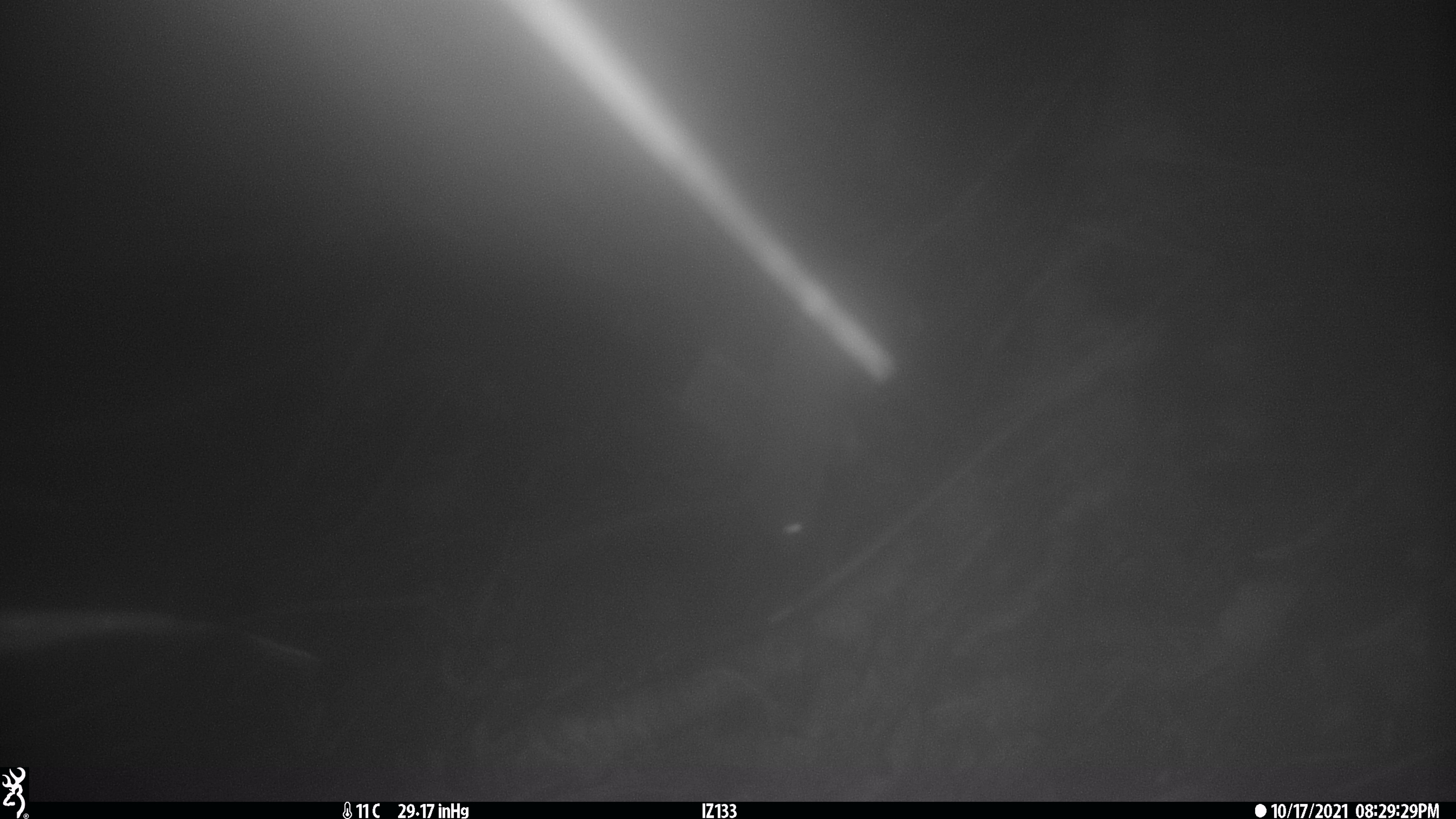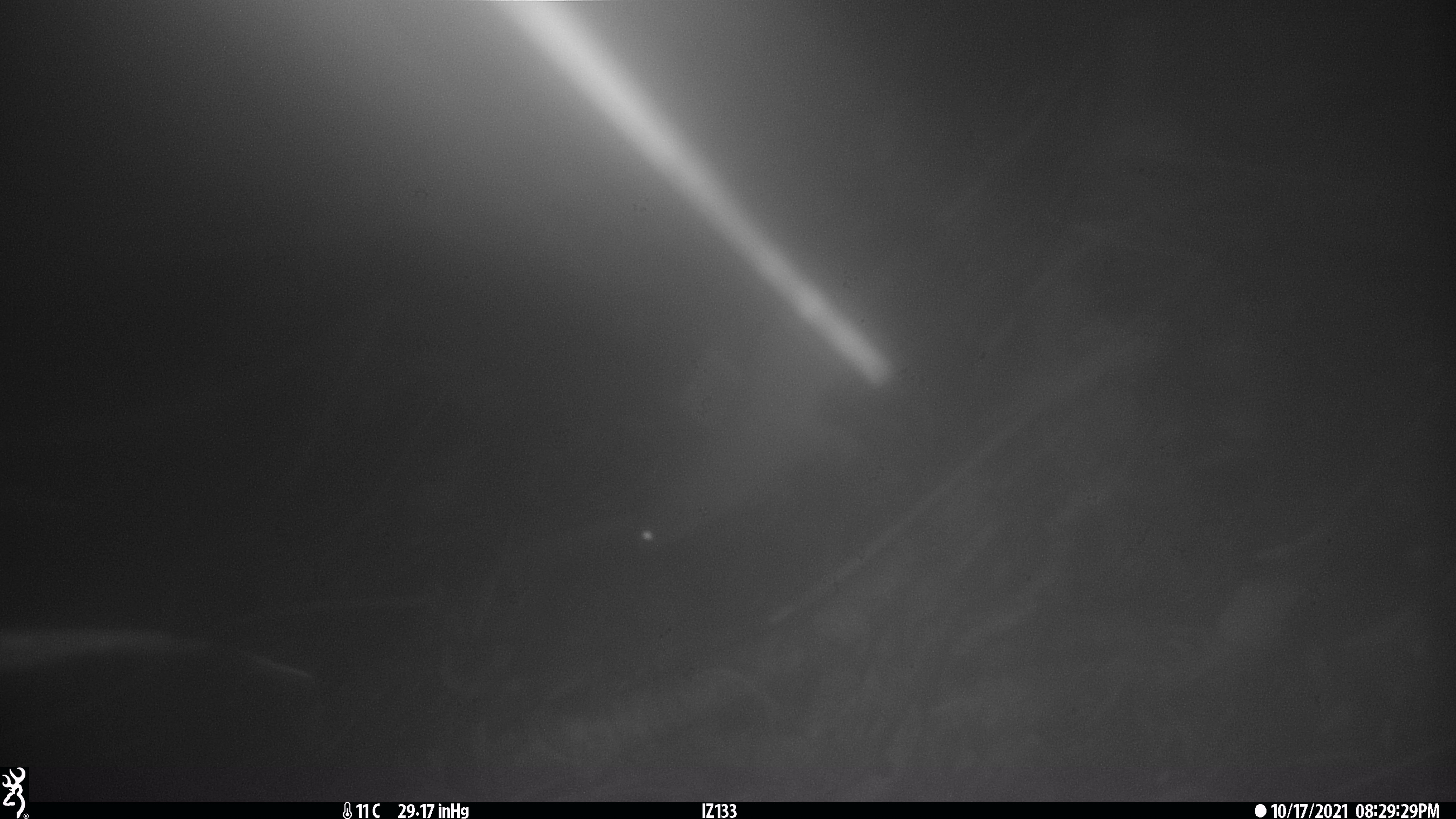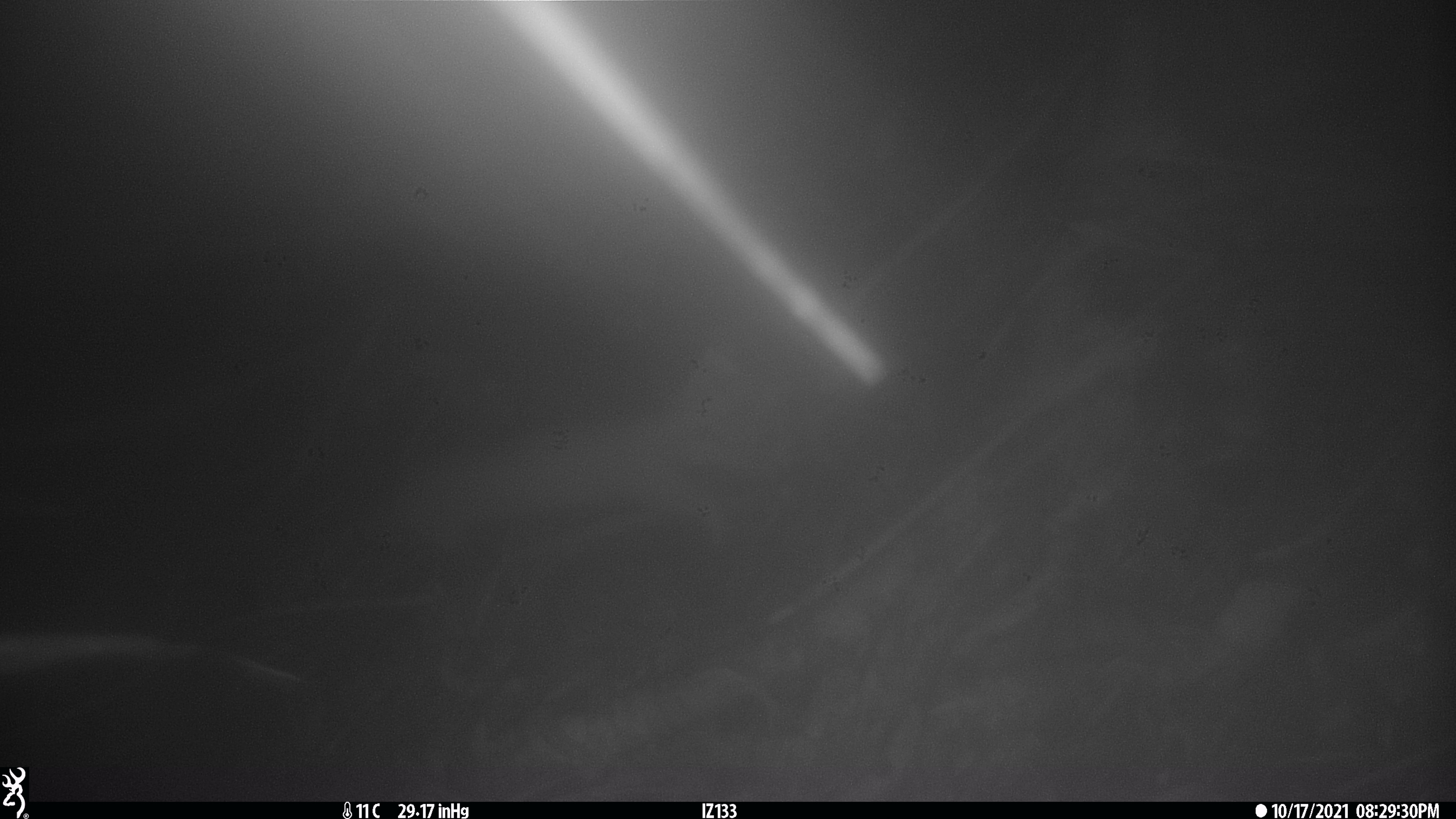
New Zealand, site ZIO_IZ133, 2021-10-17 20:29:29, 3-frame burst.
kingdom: Animalia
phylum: Chordata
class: Mammalia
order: Carnivora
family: Mustelidae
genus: Mustela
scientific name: Mustela erminea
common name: stoat